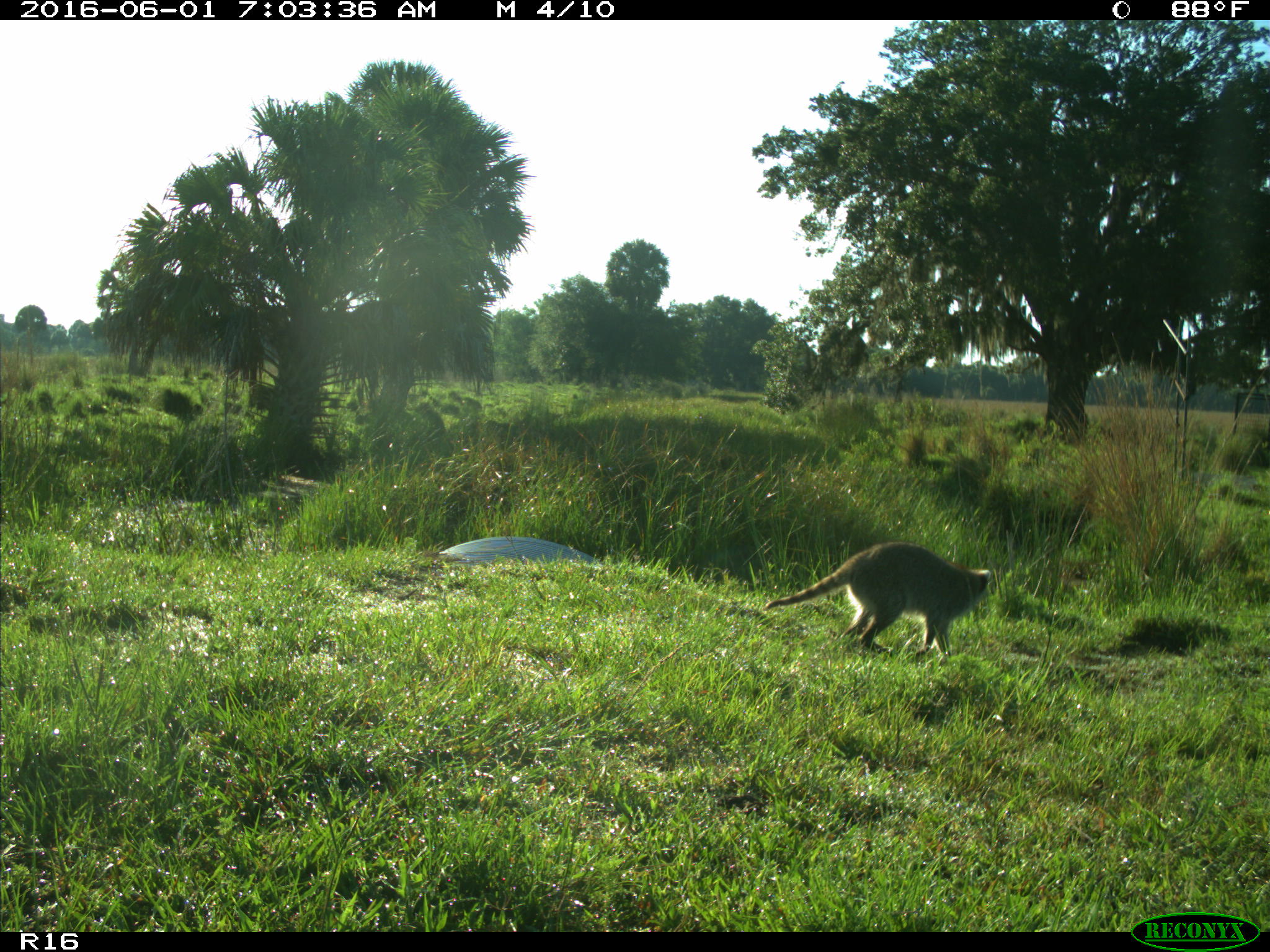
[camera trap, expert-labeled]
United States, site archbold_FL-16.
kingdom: Animalia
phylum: Chordata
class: Mammalia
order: Carnivora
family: Procyonidae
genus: Procyon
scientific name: Procyon lotor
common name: common raccoon